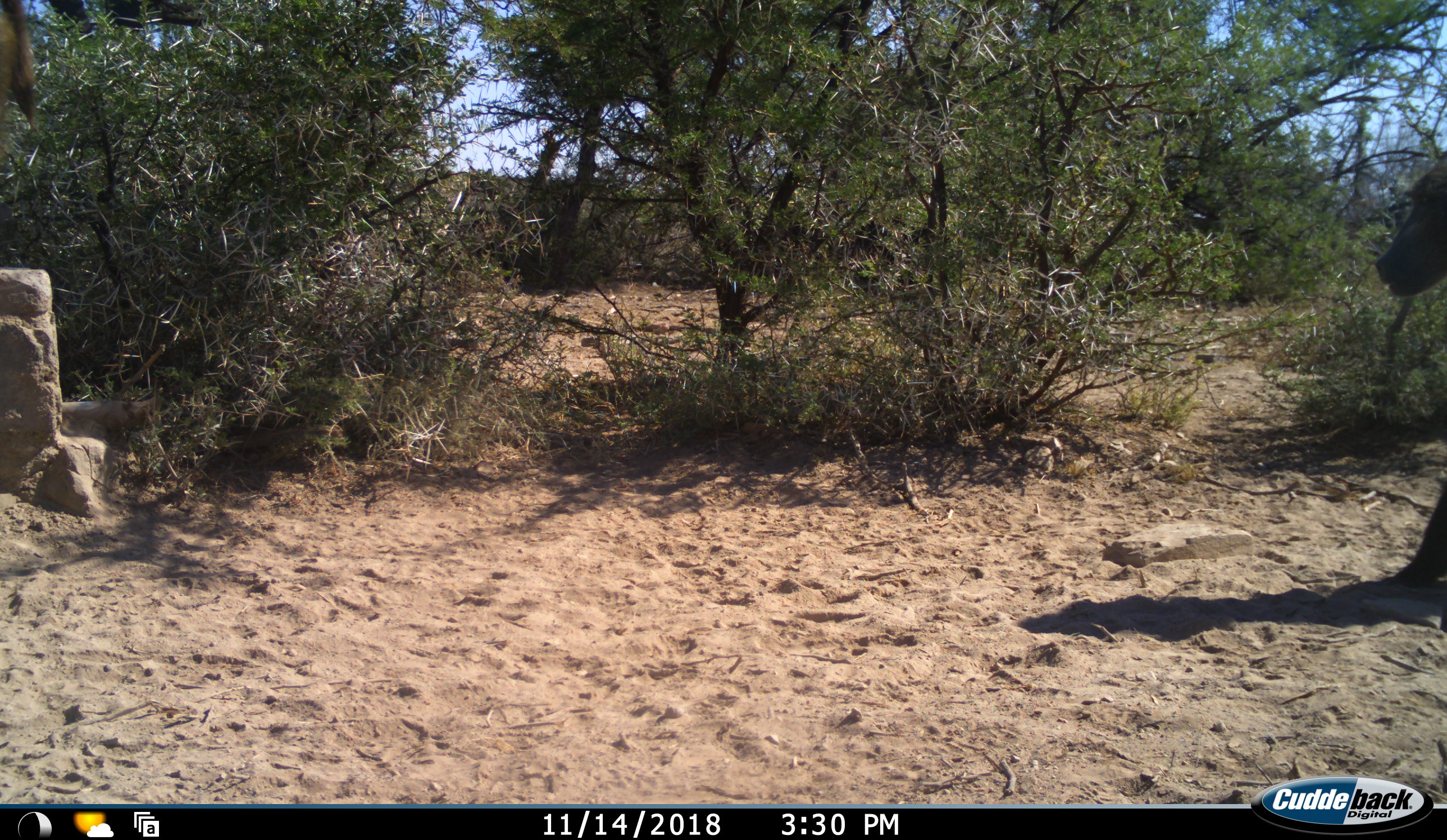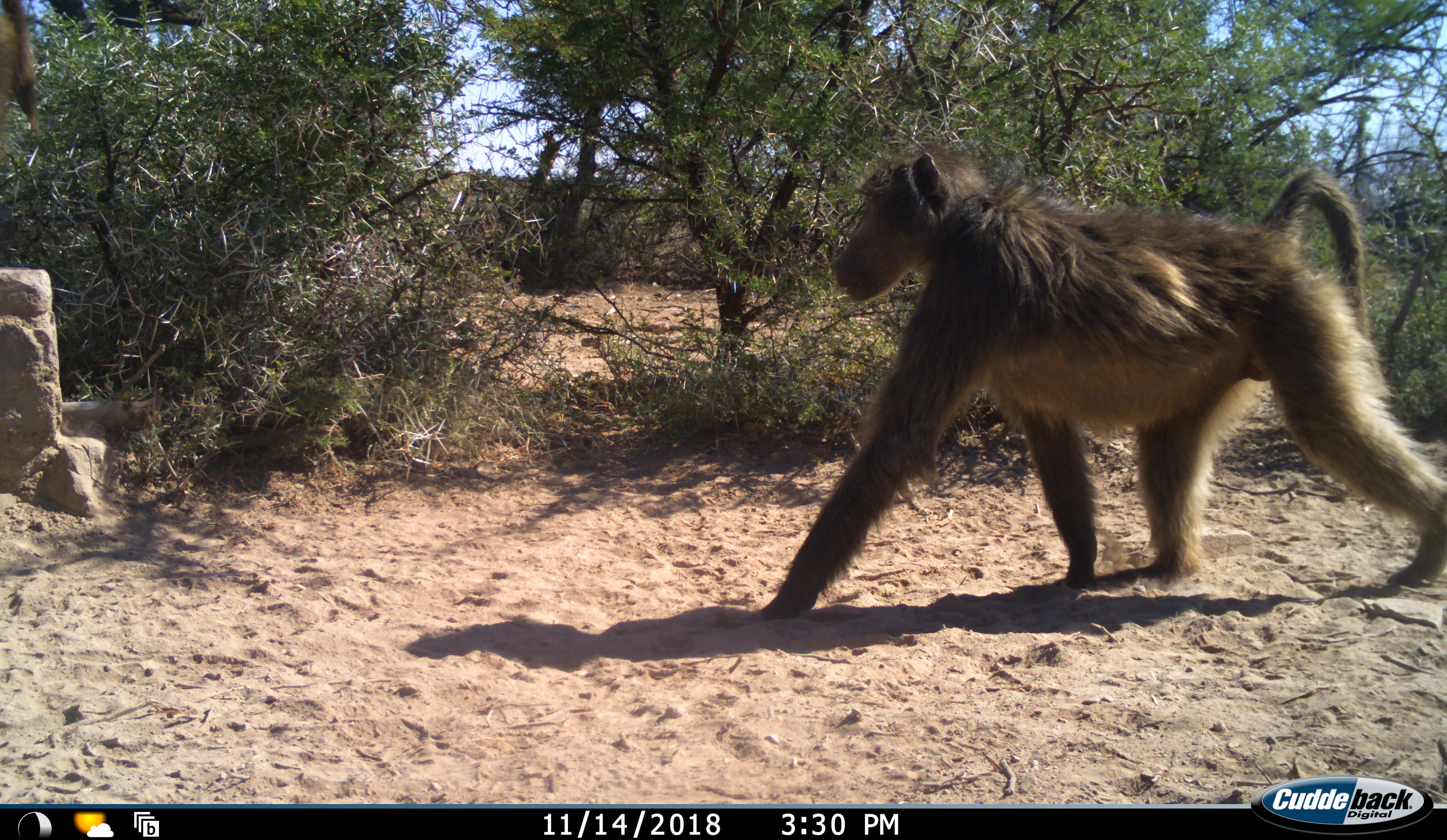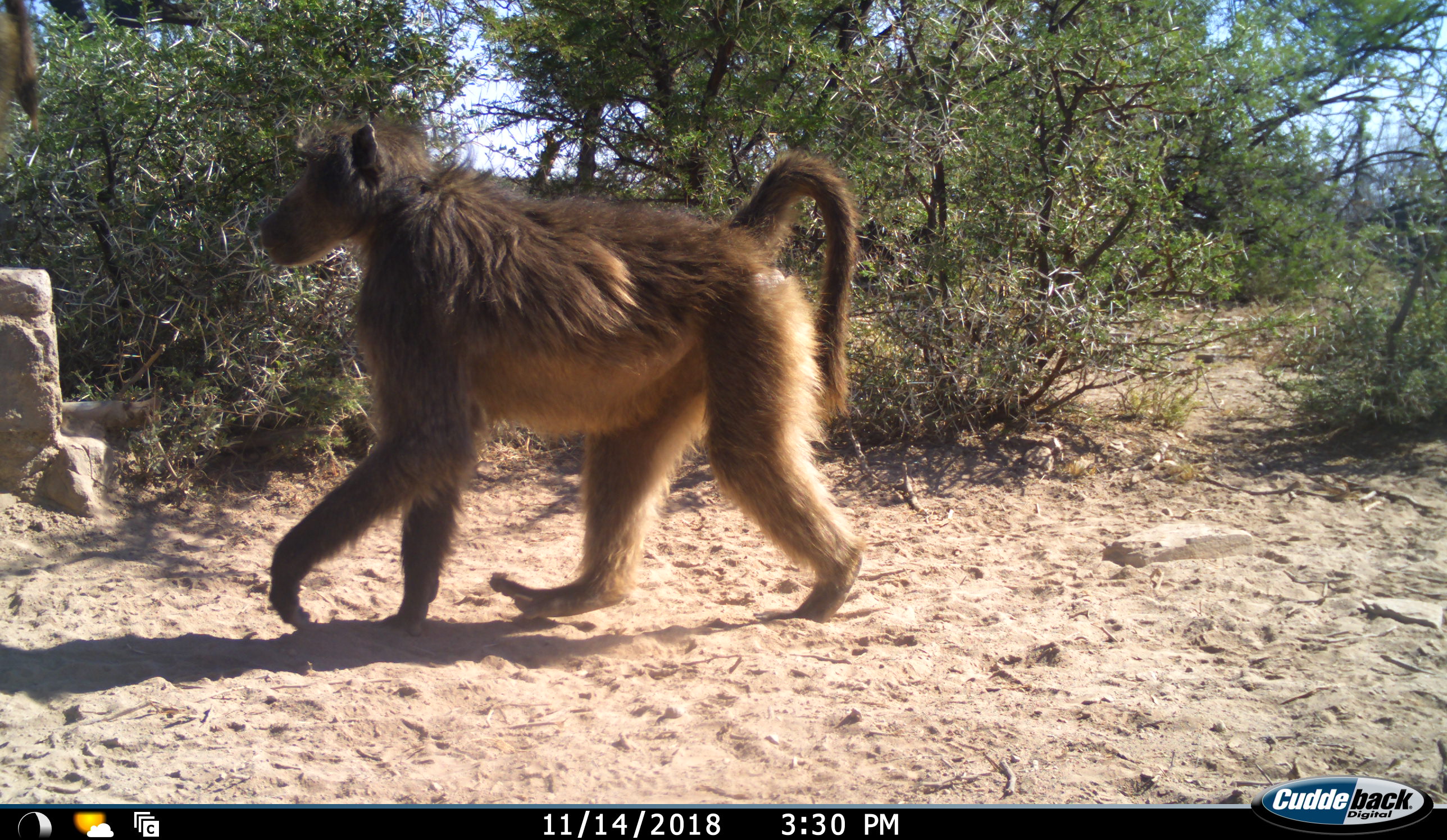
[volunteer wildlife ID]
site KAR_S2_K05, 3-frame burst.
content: unidentified animal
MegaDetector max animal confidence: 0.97